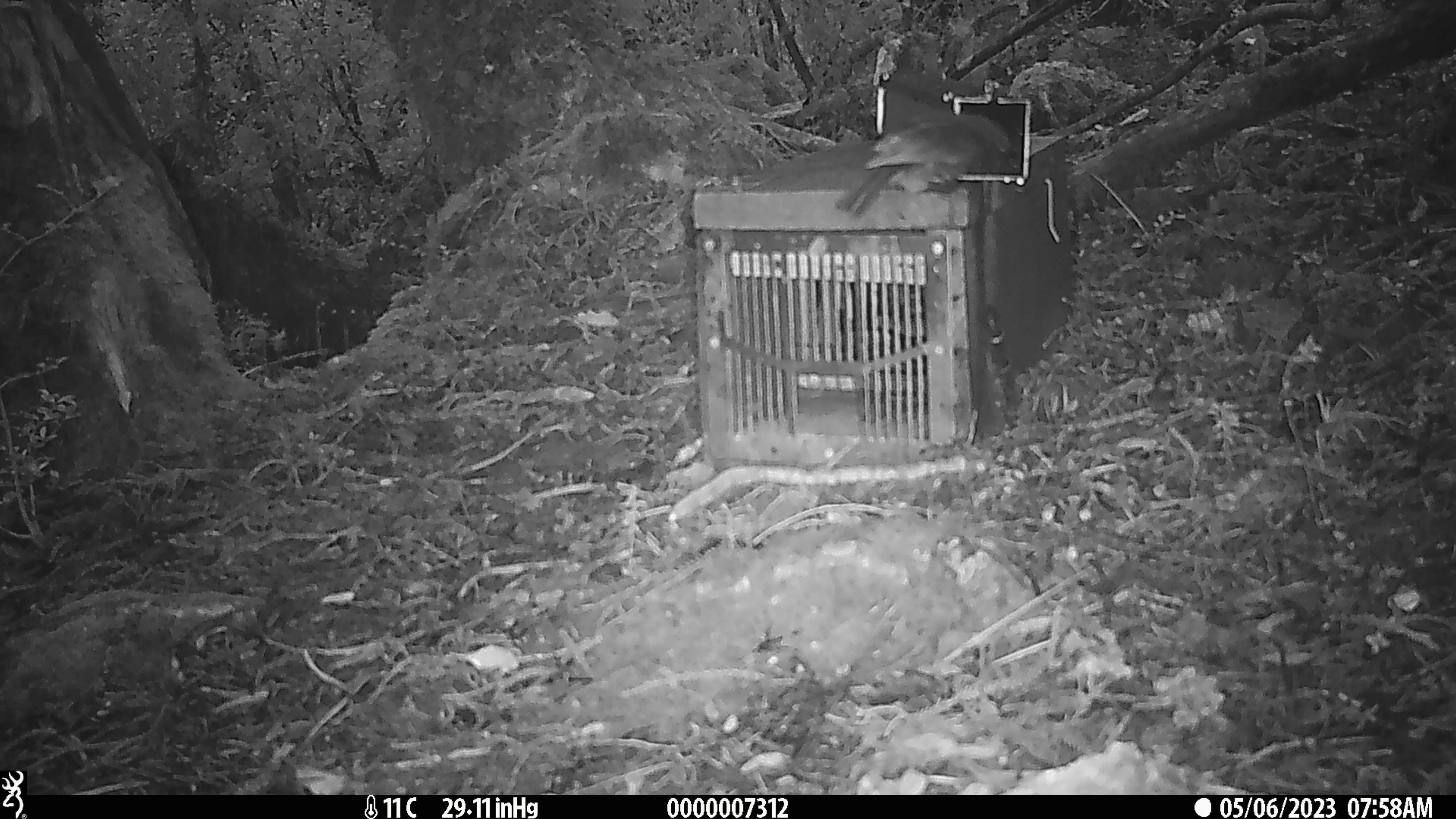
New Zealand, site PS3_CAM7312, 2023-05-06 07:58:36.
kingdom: Animalia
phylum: Chordata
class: Aves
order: Passeriformes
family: Petroicidae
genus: Petroica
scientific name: Petroica australis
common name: new zealand robin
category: robin